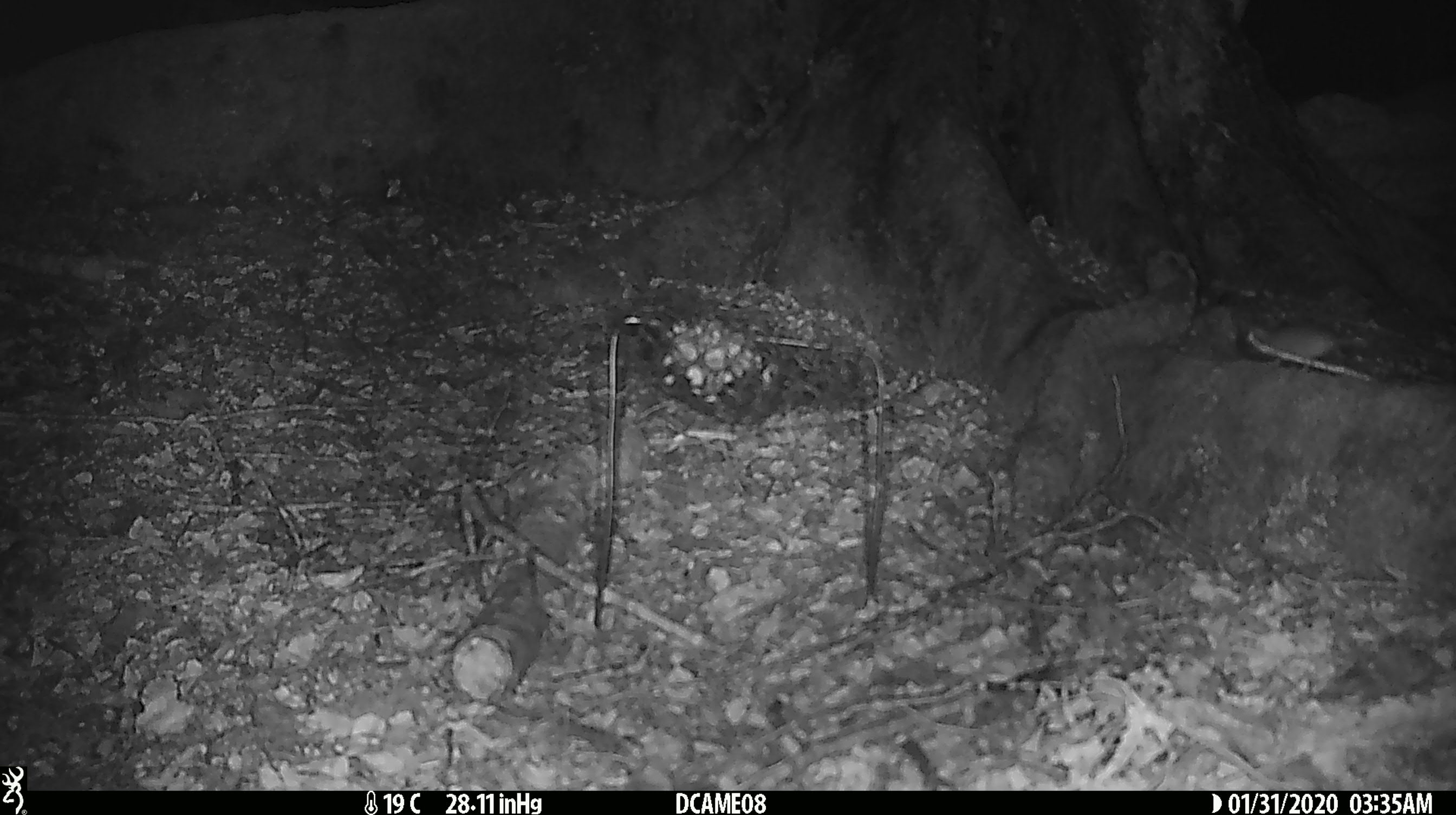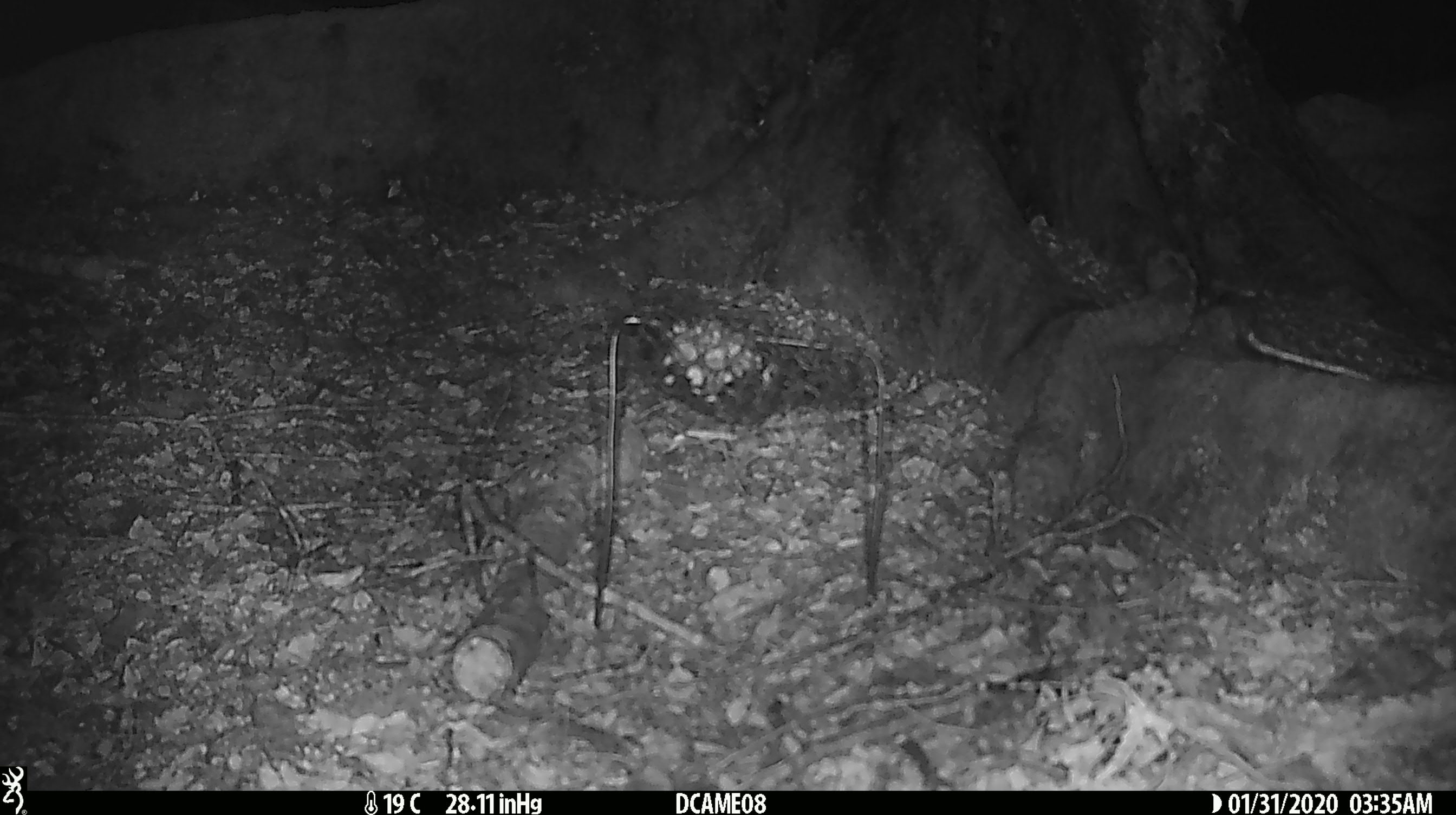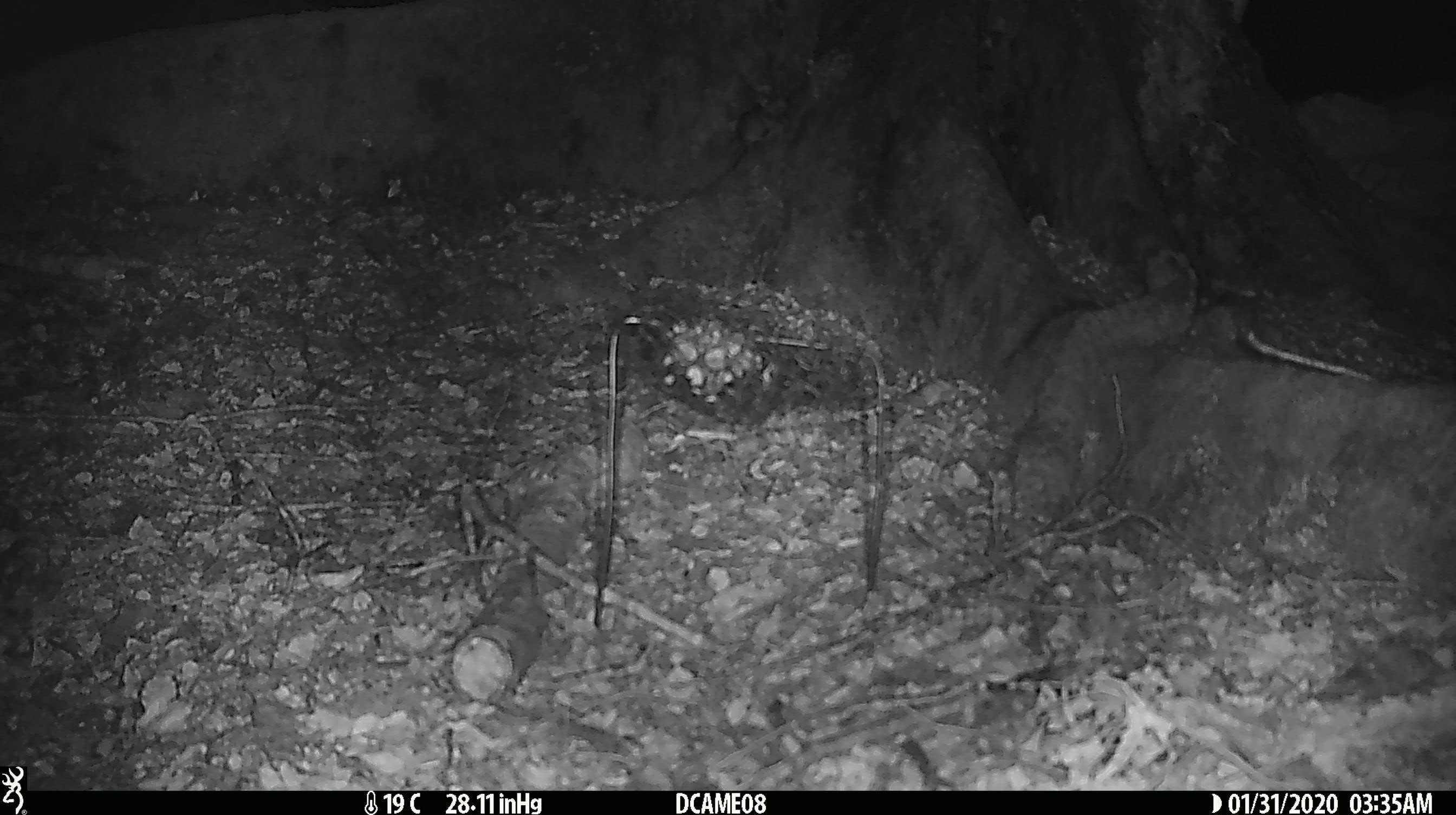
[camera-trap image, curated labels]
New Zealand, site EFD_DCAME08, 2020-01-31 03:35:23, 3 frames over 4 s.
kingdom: Animalia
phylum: Chordata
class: Mammalia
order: Rodentia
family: Muridae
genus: Mus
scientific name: Mus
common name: mouse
Mouse (Mus).